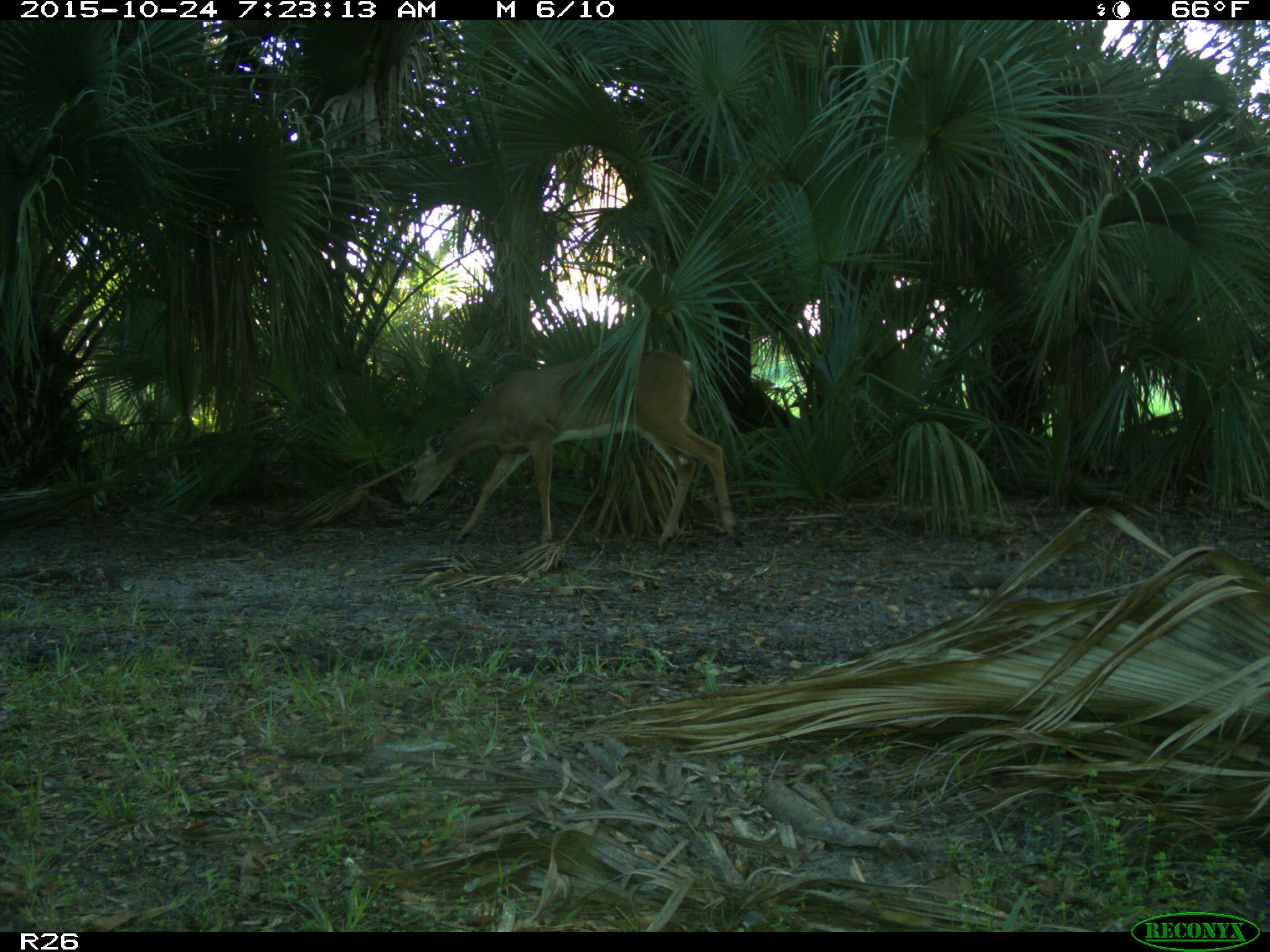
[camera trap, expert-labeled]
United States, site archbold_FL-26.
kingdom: Animalia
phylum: Chordata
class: Mammalia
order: Artiodactyla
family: Cervidae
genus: Odocoileus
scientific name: Odocoileus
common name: deer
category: unidentified deer